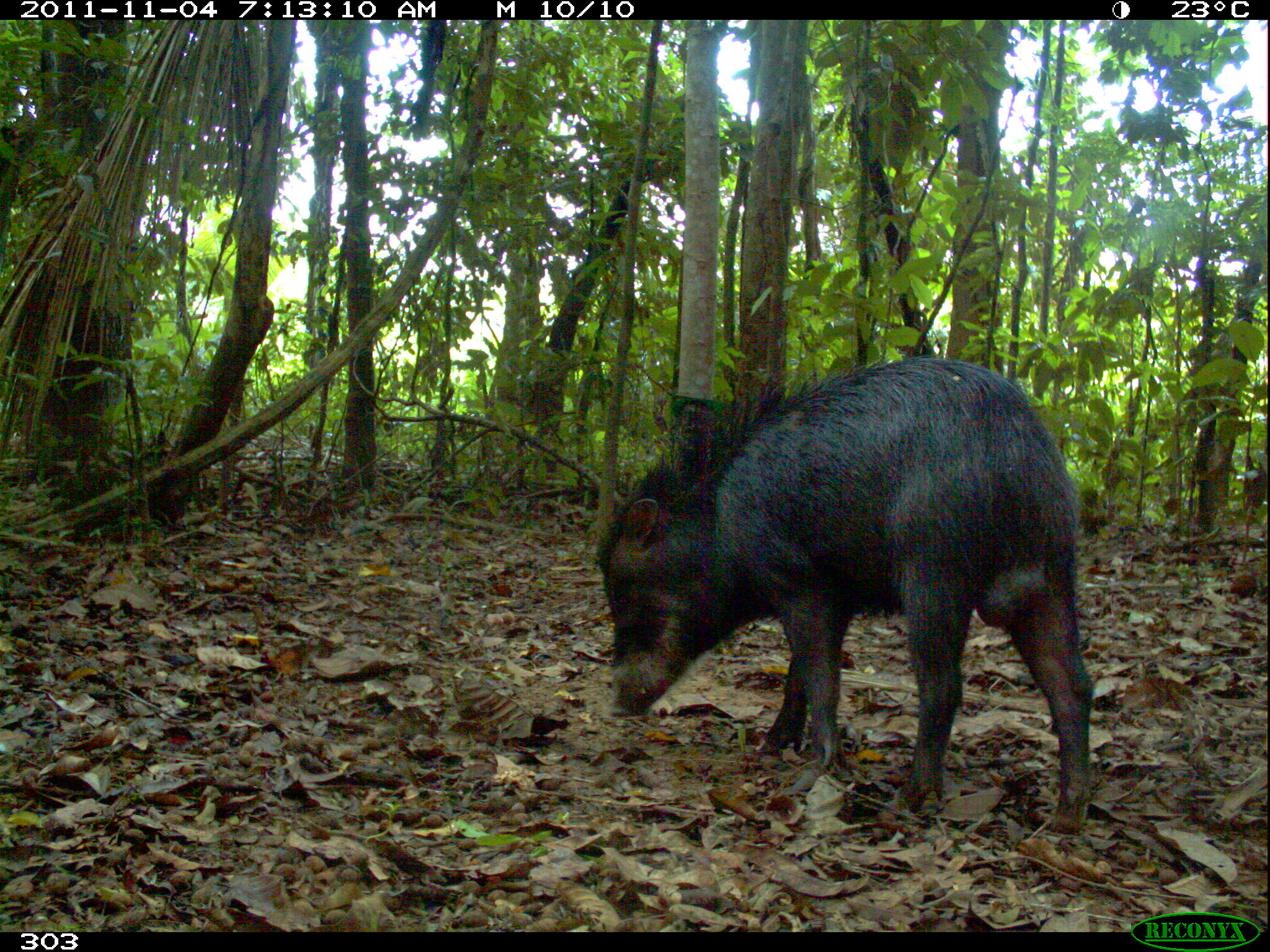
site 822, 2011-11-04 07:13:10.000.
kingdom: Animalia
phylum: Chordata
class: Mammalia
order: Artiodactyla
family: Tayassuidae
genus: Tayassu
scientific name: Tayassu pecari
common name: white-lipped peccary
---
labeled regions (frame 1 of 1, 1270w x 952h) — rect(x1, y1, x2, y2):
tayassu pecari: rect(592, 348, 1094, 833)